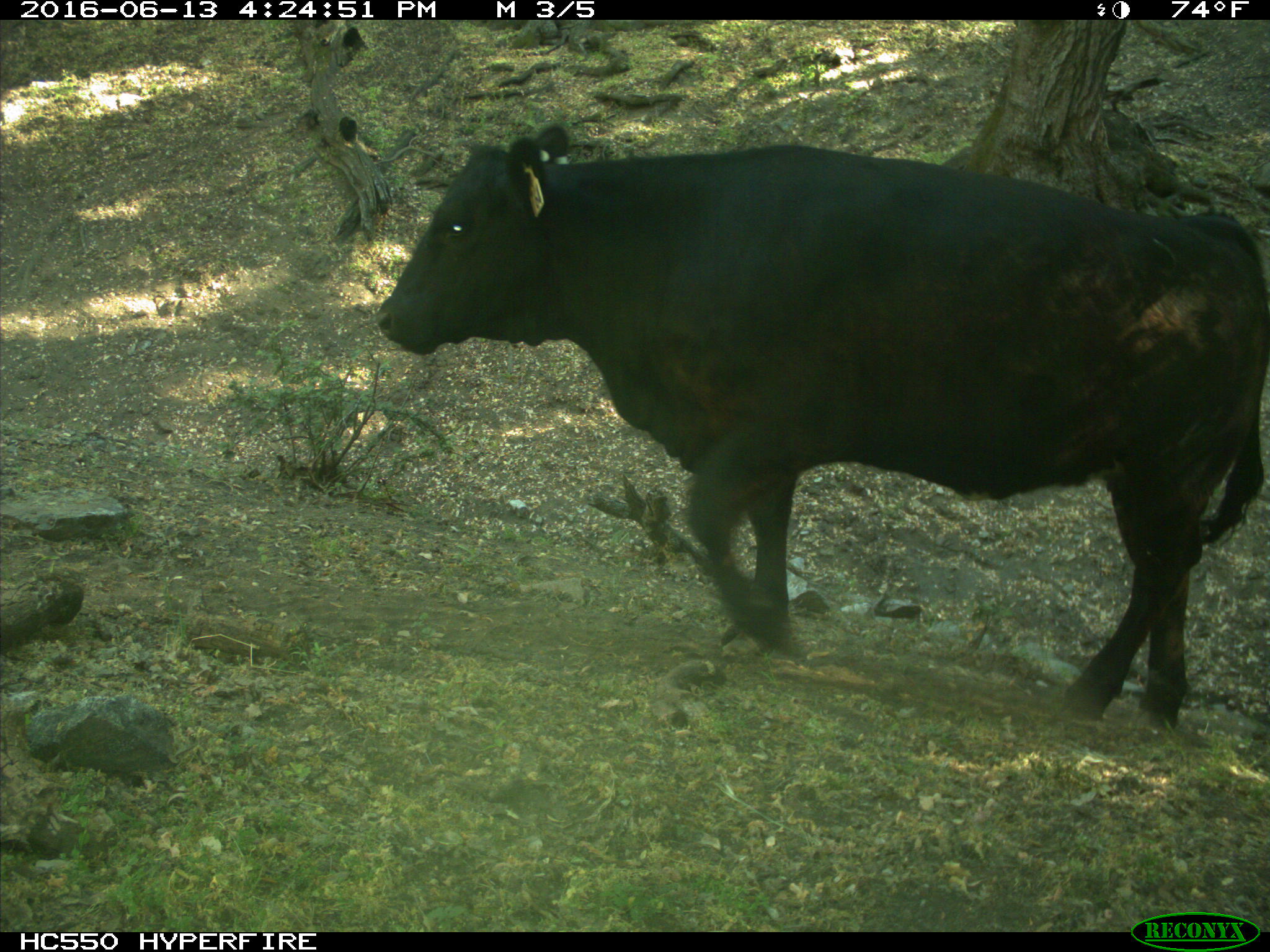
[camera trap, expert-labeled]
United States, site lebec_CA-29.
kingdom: Animalia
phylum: Chordata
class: Mammalia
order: Artiodactyla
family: Bovidae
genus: Bos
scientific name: Bos taurus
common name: domestic cow